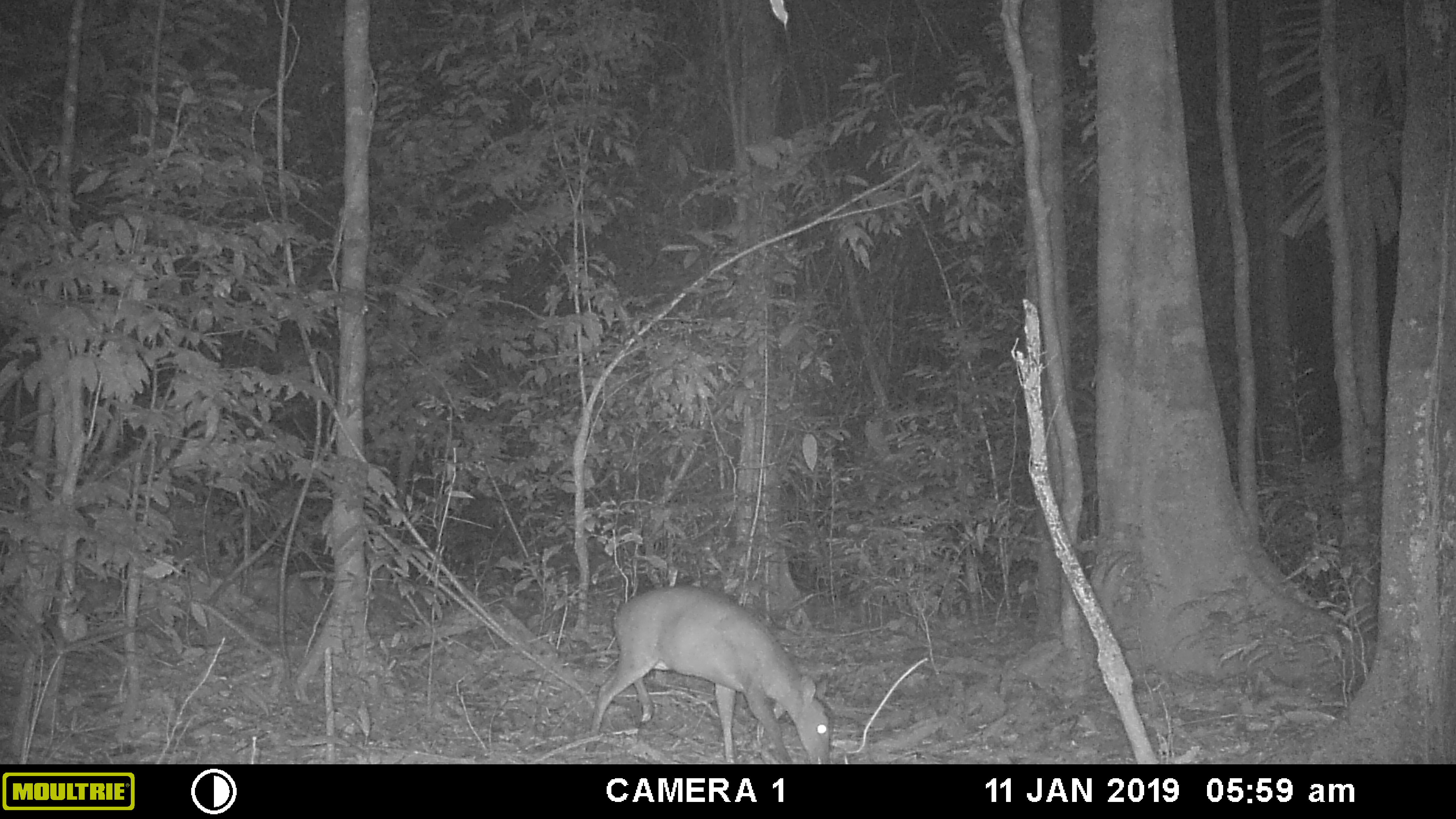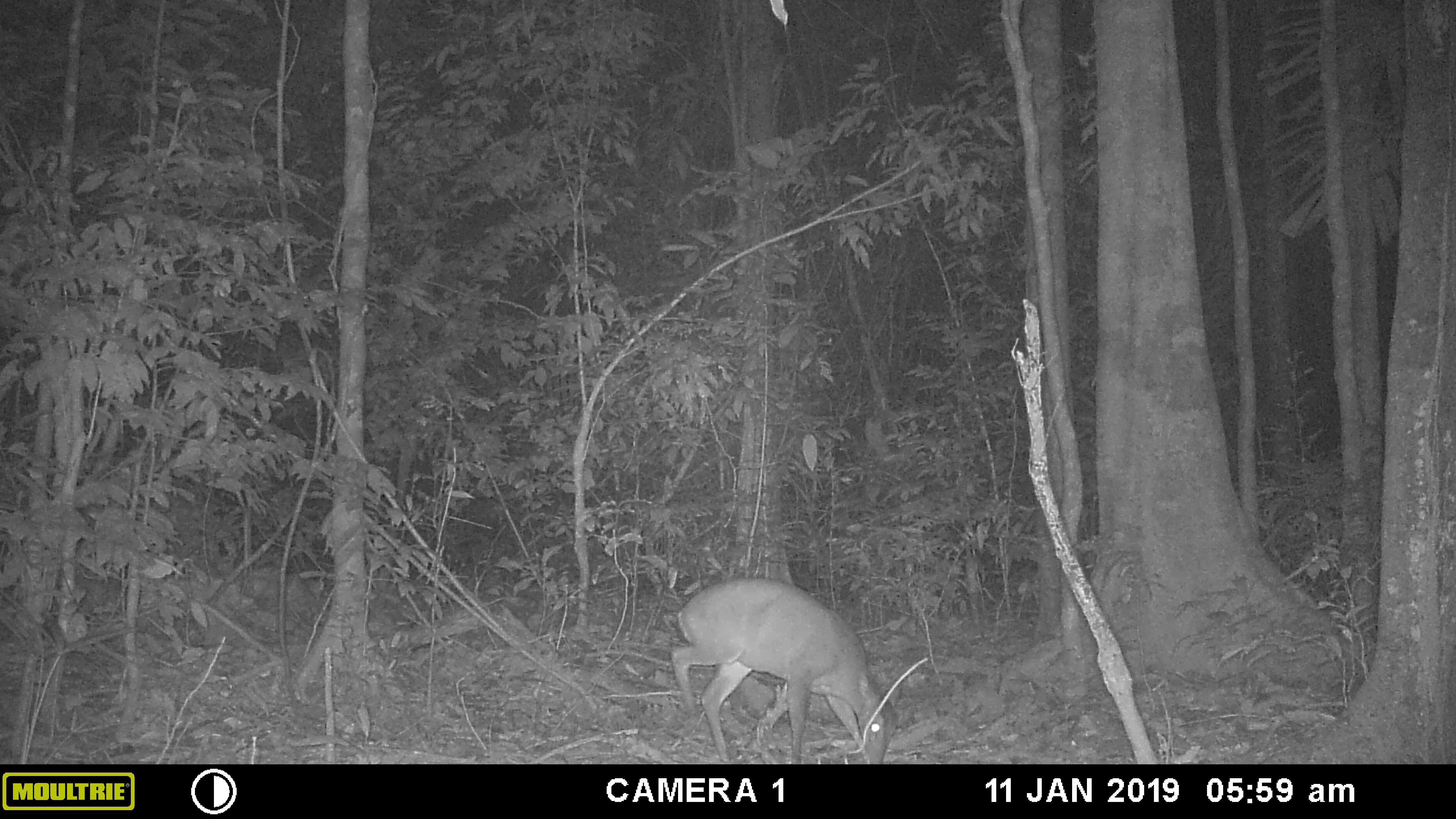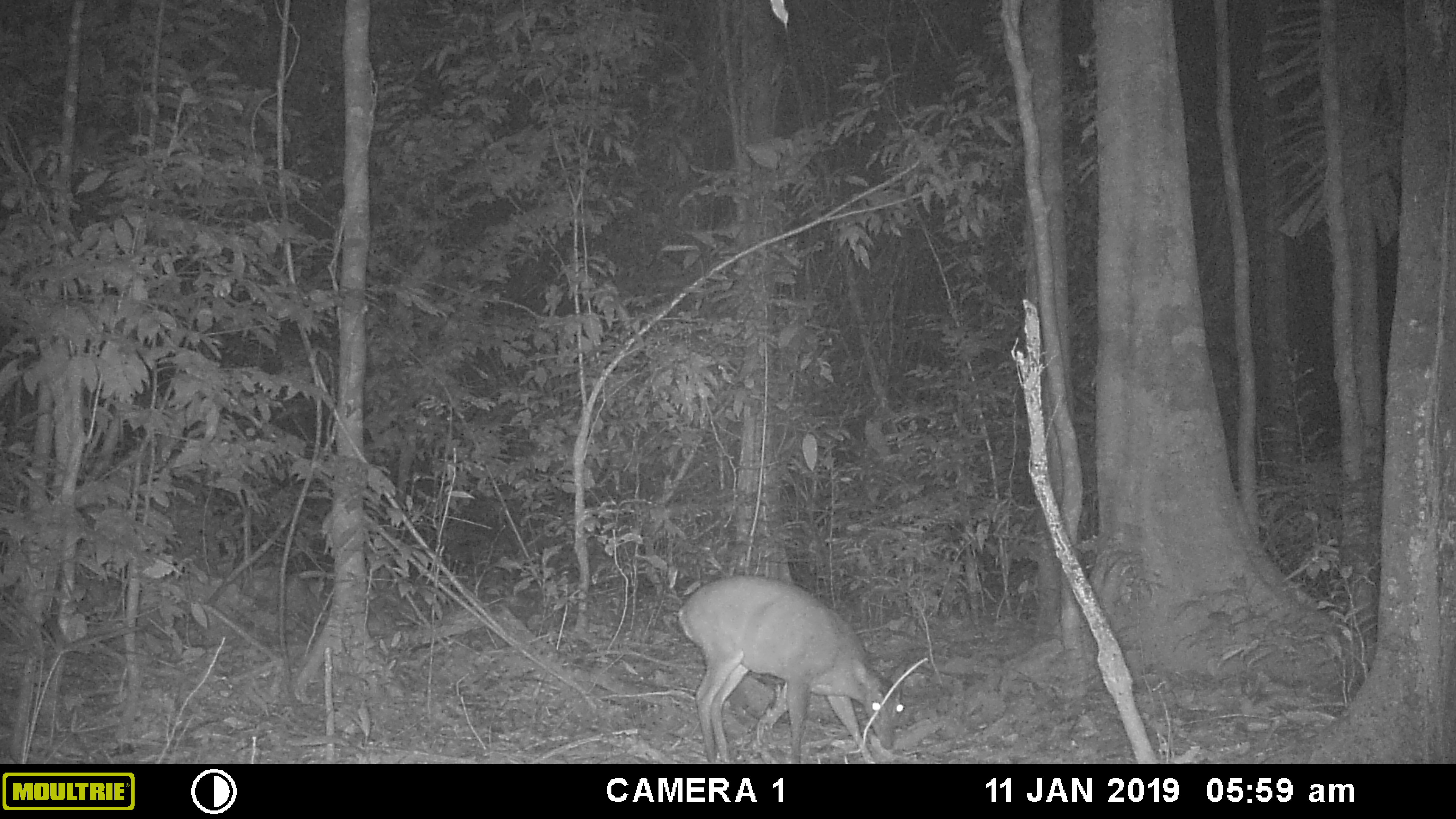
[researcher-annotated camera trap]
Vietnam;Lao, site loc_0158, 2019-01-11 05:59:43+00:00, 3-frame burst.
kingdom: Animalia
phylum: Chordata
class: Mammalia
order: Artiodactyla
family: Cervidae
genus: Muntiacus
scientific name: Muntiacus vuquangensis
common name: large-antlered muntjac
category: large antlered muntjac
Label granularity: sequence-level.